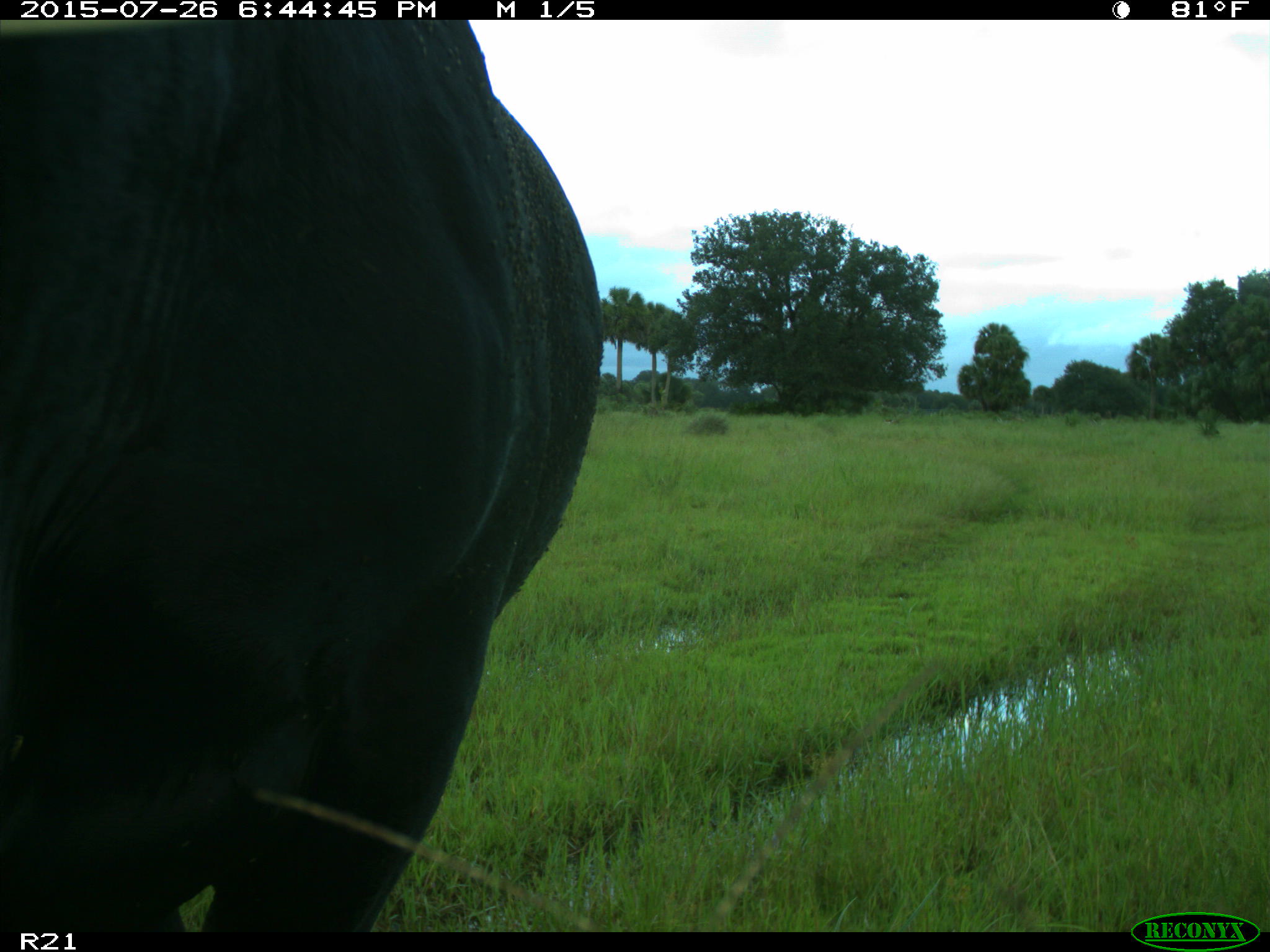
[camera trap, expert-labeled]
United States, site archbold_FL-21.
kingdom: Animalia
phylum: Chordata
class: Mammalia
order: Artiodactyla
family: Bovidae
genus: Bos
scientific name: Bos taurus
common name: domestic cow